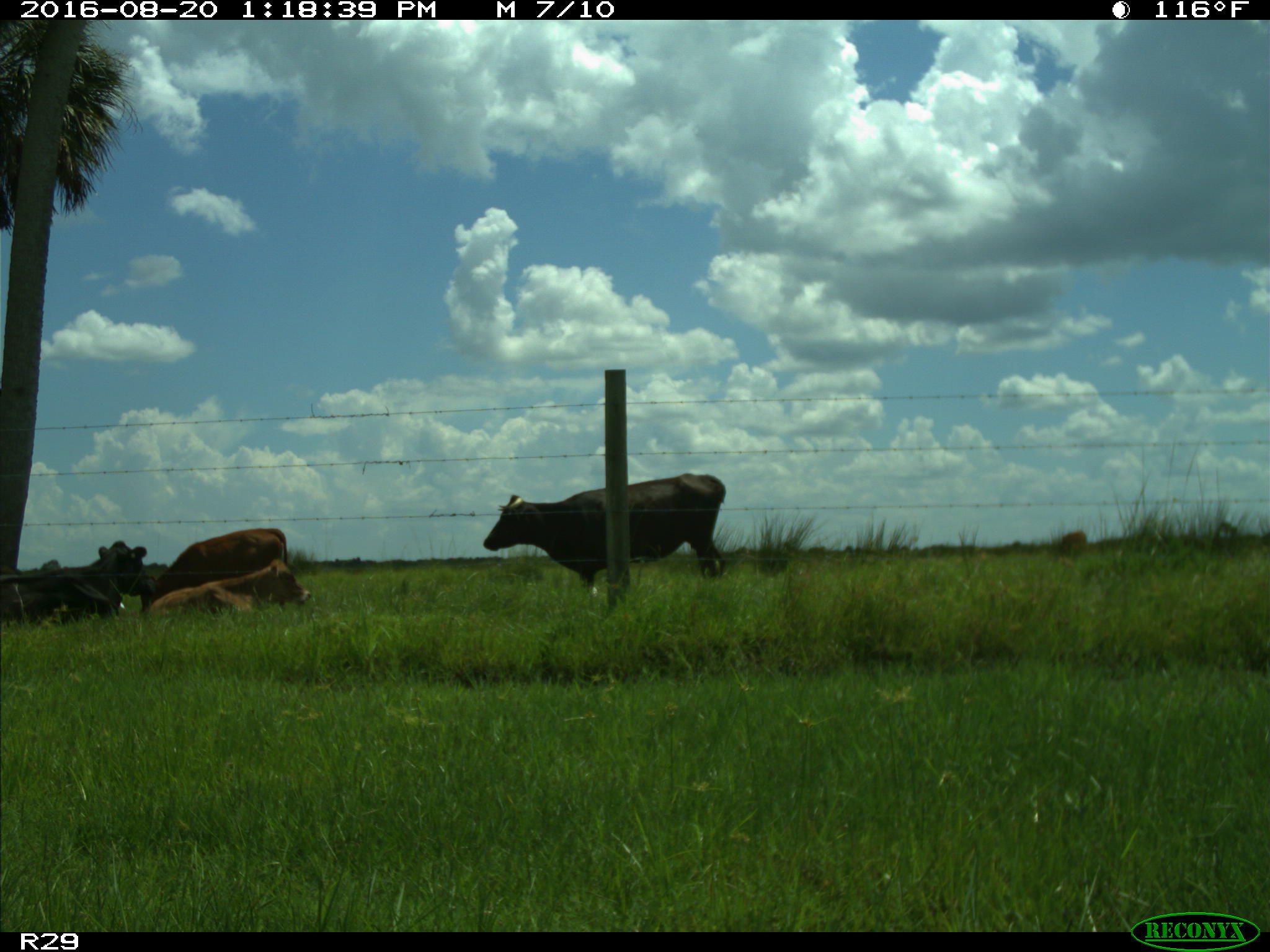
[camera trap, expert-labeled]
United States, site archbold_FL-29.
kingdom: Animalia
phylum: Chordata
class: Mammalia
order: Artiodactyla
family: Bovidae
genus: Bos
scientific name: Bos taurus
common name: domestic cow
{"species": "Bos taurus (domestic cow)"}